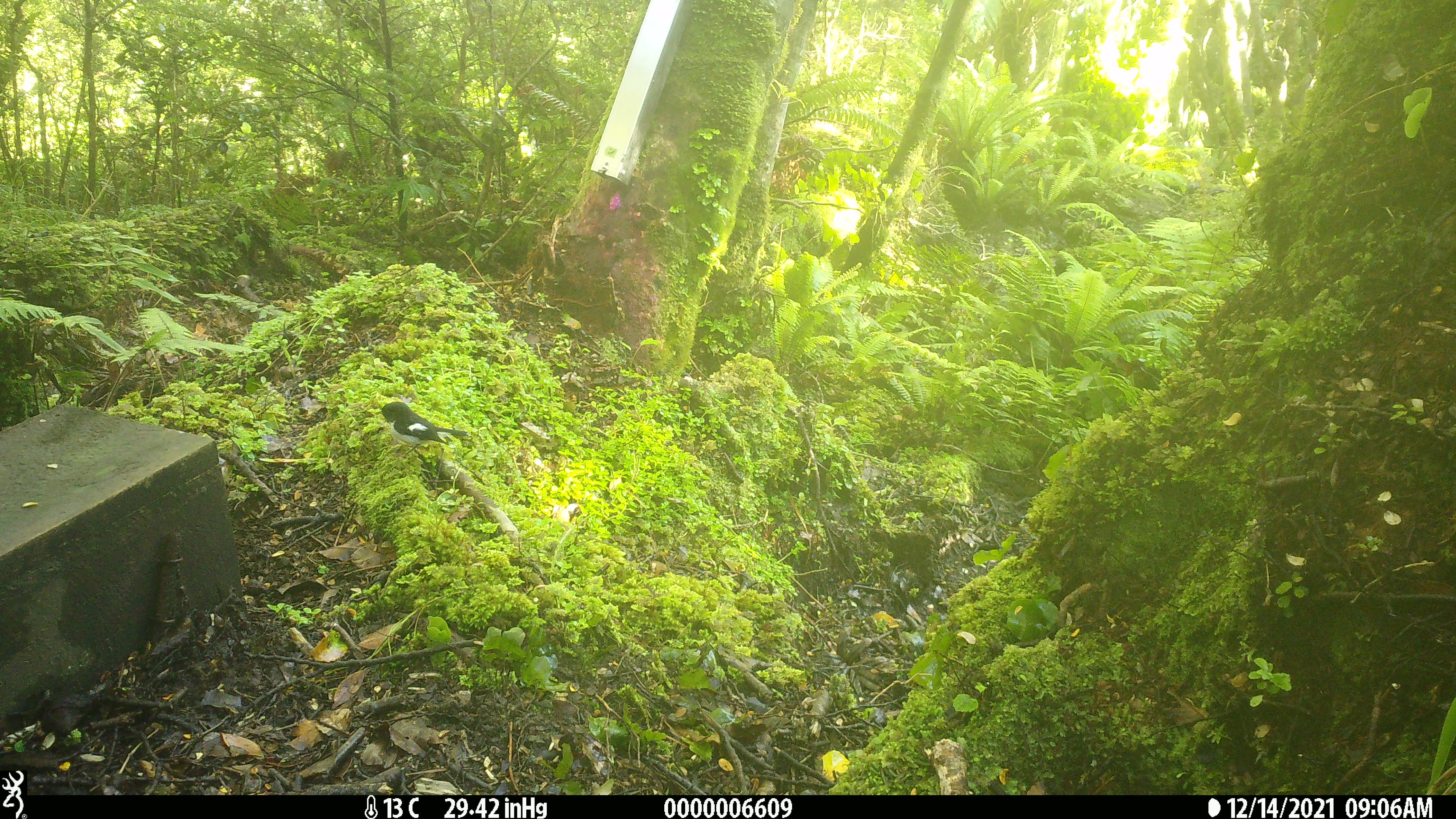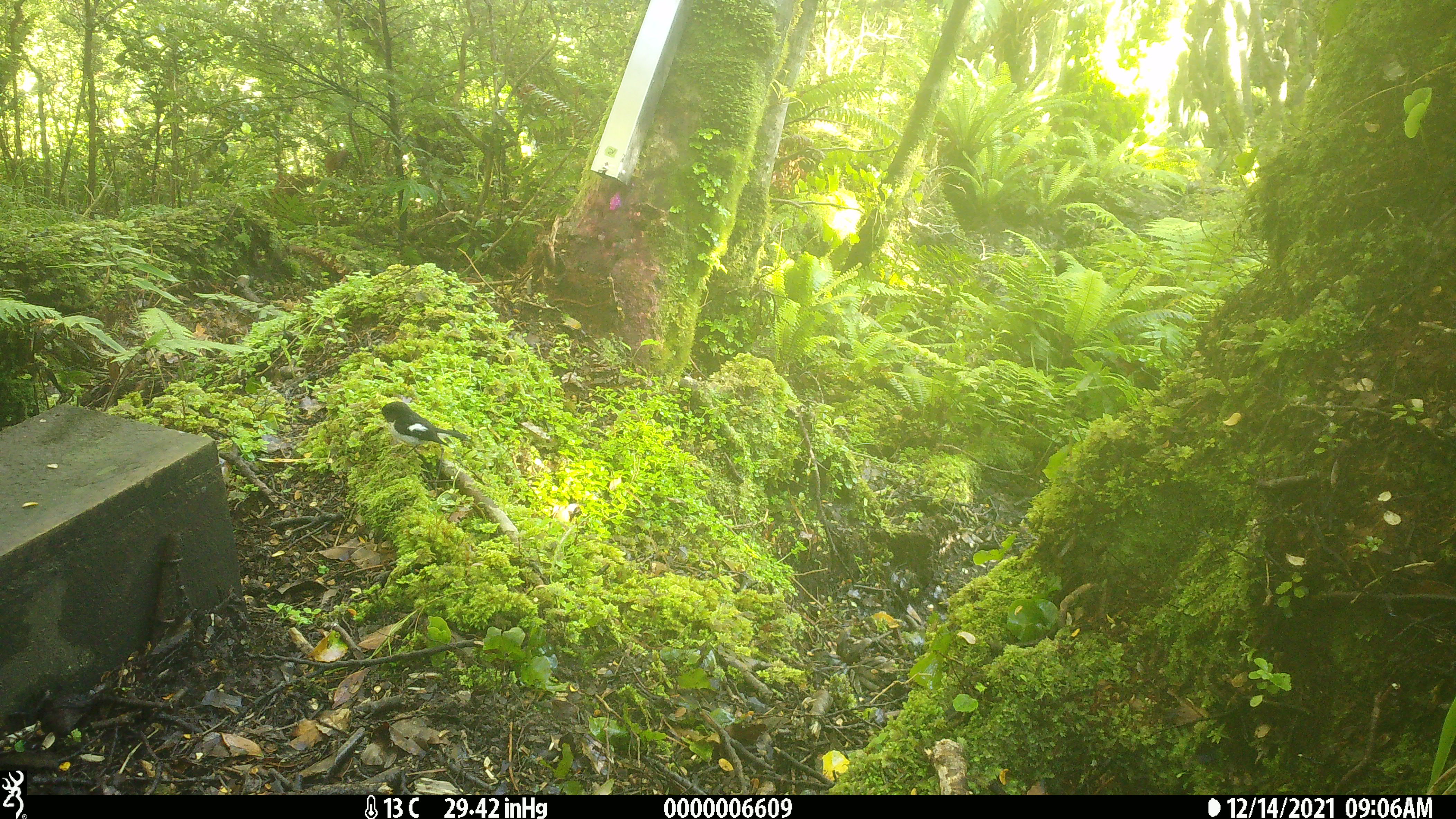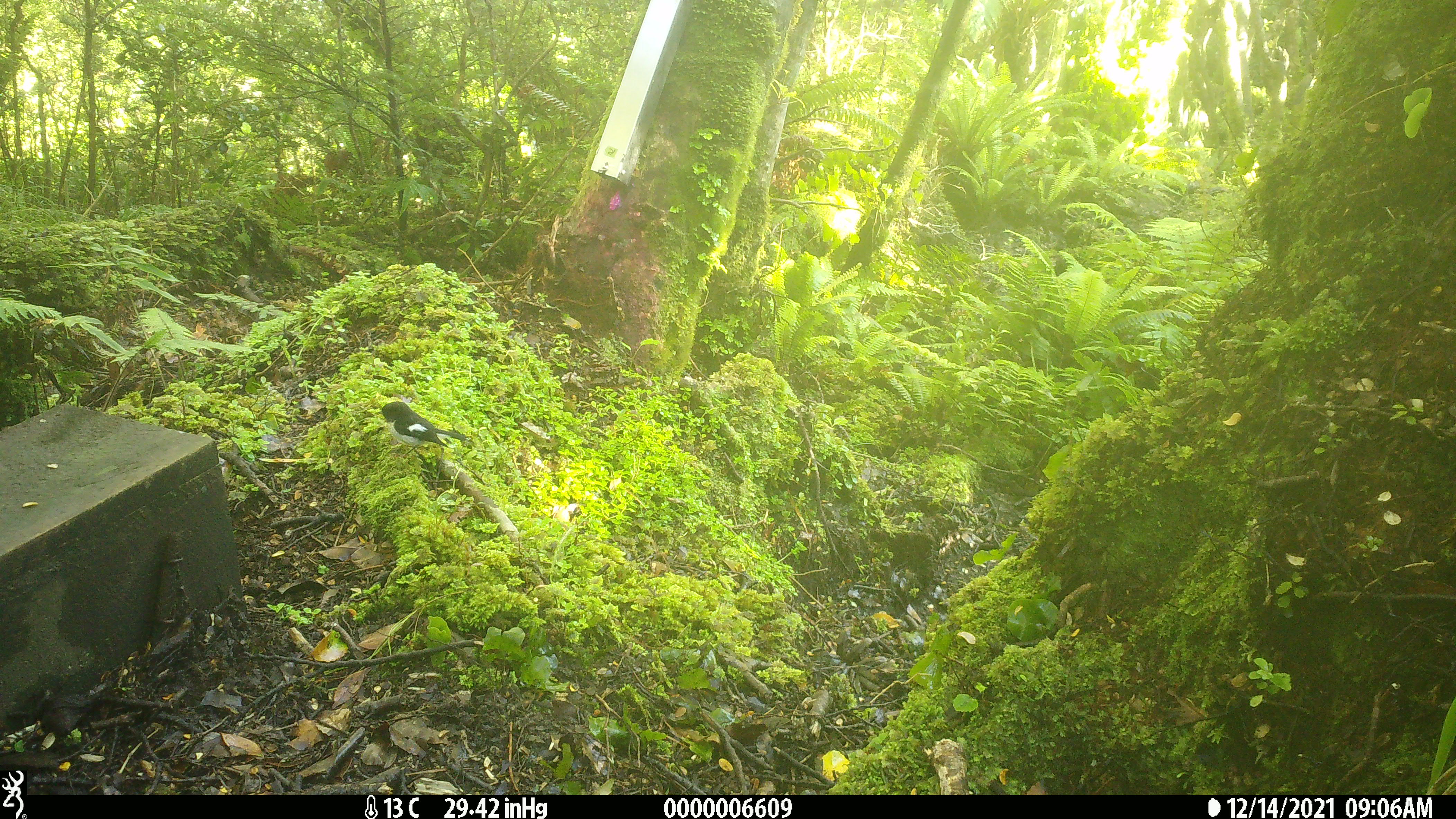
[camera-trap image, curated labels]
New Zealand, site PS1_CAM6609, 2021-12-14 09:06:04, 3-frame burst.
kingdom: Animalia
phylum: Chordata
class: Aves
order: Passeriformes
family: Petroicidae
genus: Petroica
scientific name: Petroica macrocephala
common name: tomtit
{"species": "tomtit (Petroica macrocephala)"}